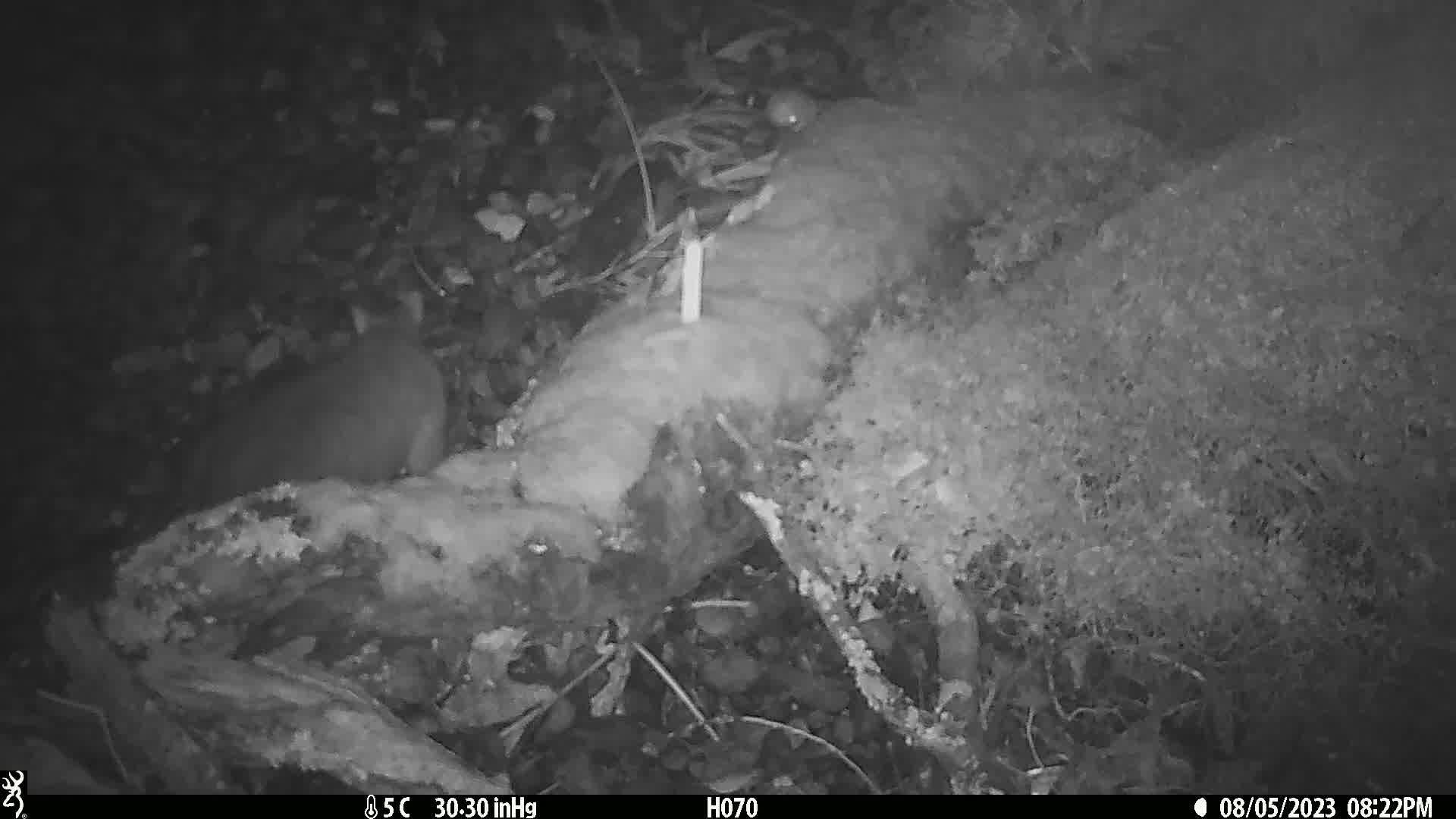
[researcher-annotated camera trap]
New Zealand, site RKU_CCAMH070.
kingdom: Animalia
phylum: Chordata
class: Mammalia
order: Diprotodontia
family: Phalangeridae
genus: Trichosurus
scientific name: Trichosurus vulpecula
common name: common brushtail possum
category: possum